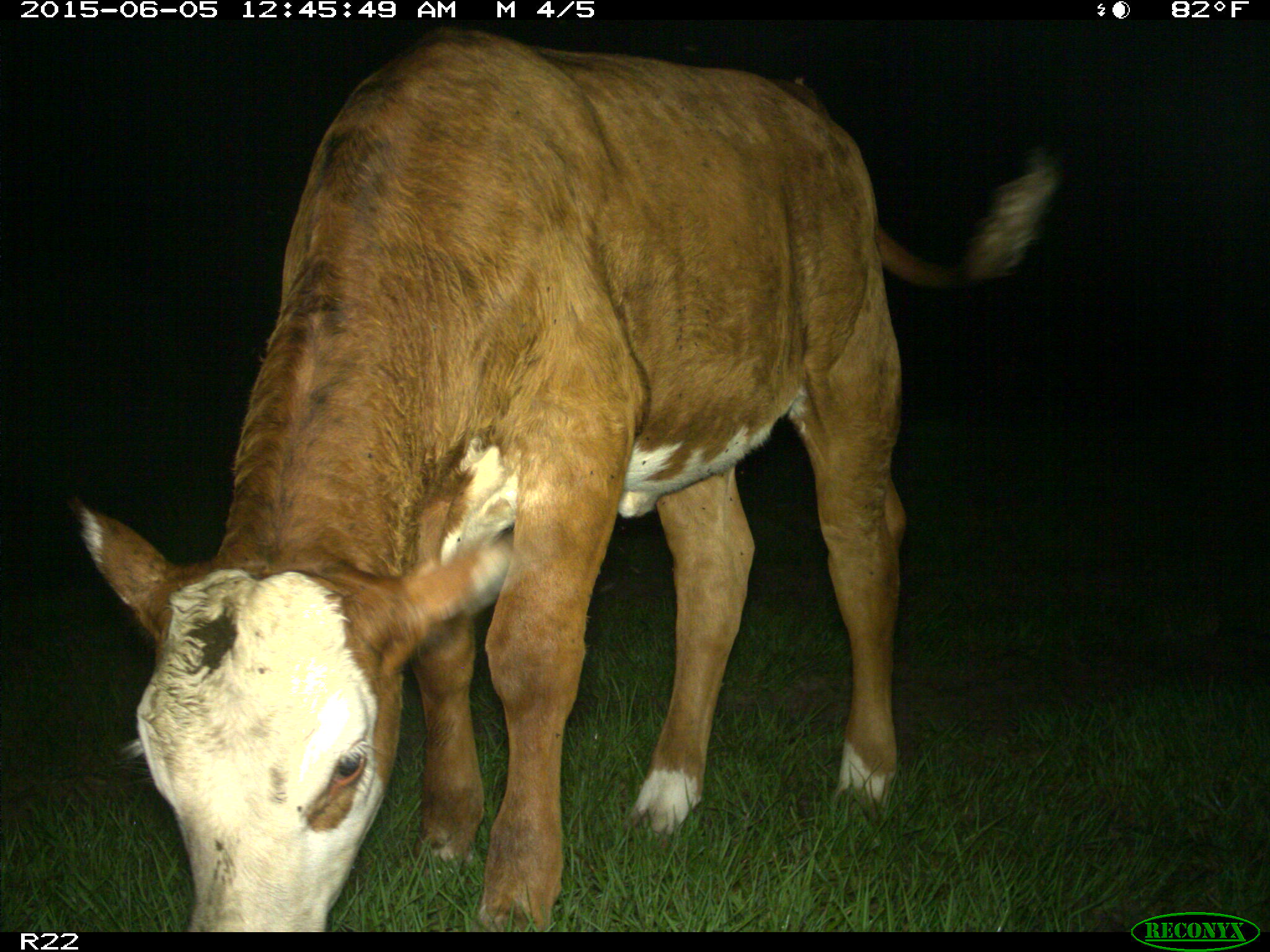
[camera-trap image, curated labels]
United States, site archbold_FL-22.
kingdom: Animalia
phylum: Chordata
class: Mammalia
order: Artiodactyla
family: Bovidae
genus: Bos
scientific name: Bos taurus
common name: domestic cow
Bos taurus (domestic cow).